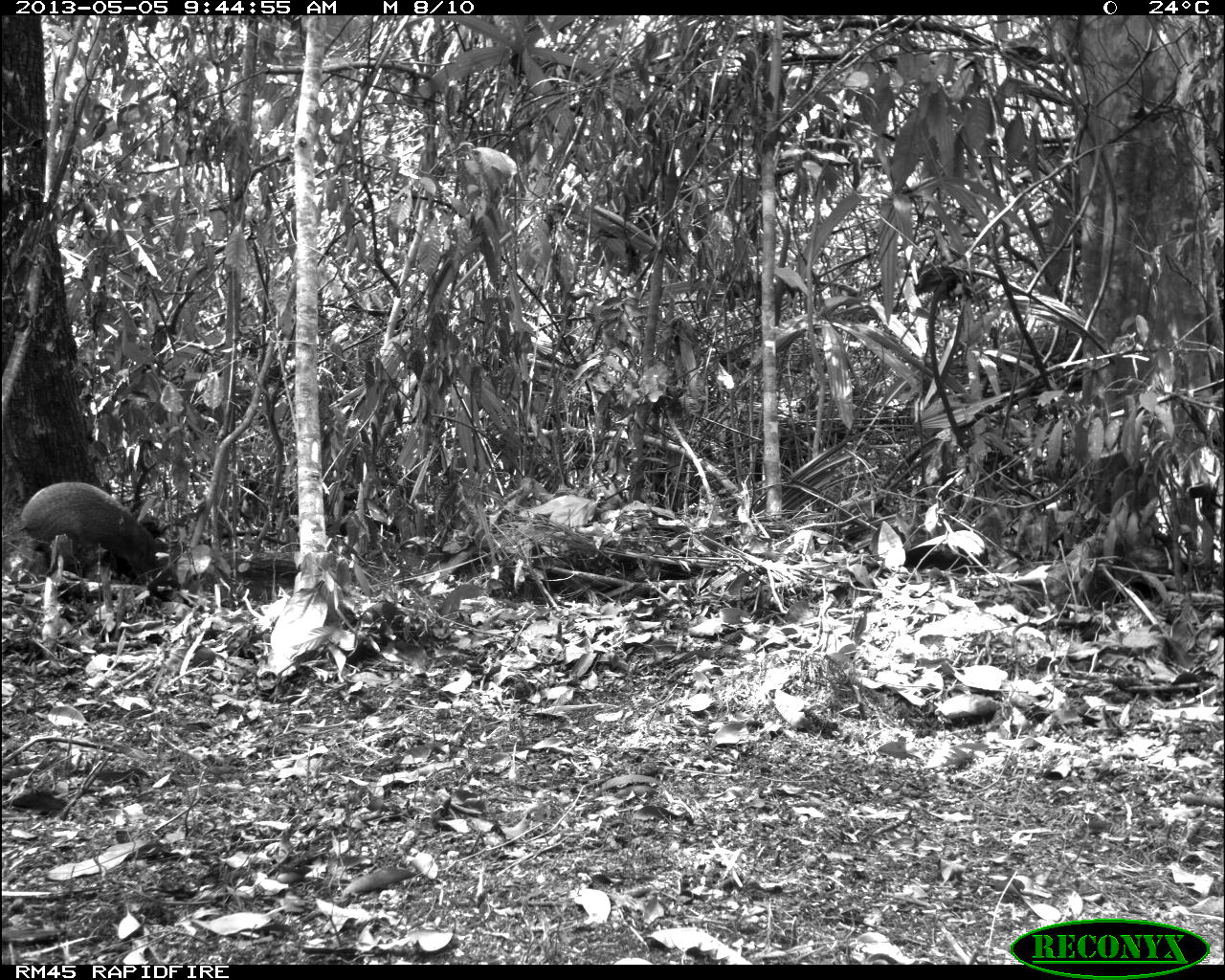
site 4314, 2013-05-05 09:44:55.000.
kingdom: Animalia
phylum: Chordata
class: Mammalia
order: Rodentia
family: Dasyproctidae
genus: Dasyprocta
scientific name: Dasyprocta punctata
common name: central american agouti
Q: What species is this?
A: Dasyprocta punctata (central american agouti).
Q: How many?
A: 1.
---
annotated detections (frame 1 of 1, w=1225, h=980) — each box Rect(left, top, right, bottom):
dasyprocta punctata: Rect(18, 480, 159, 591)